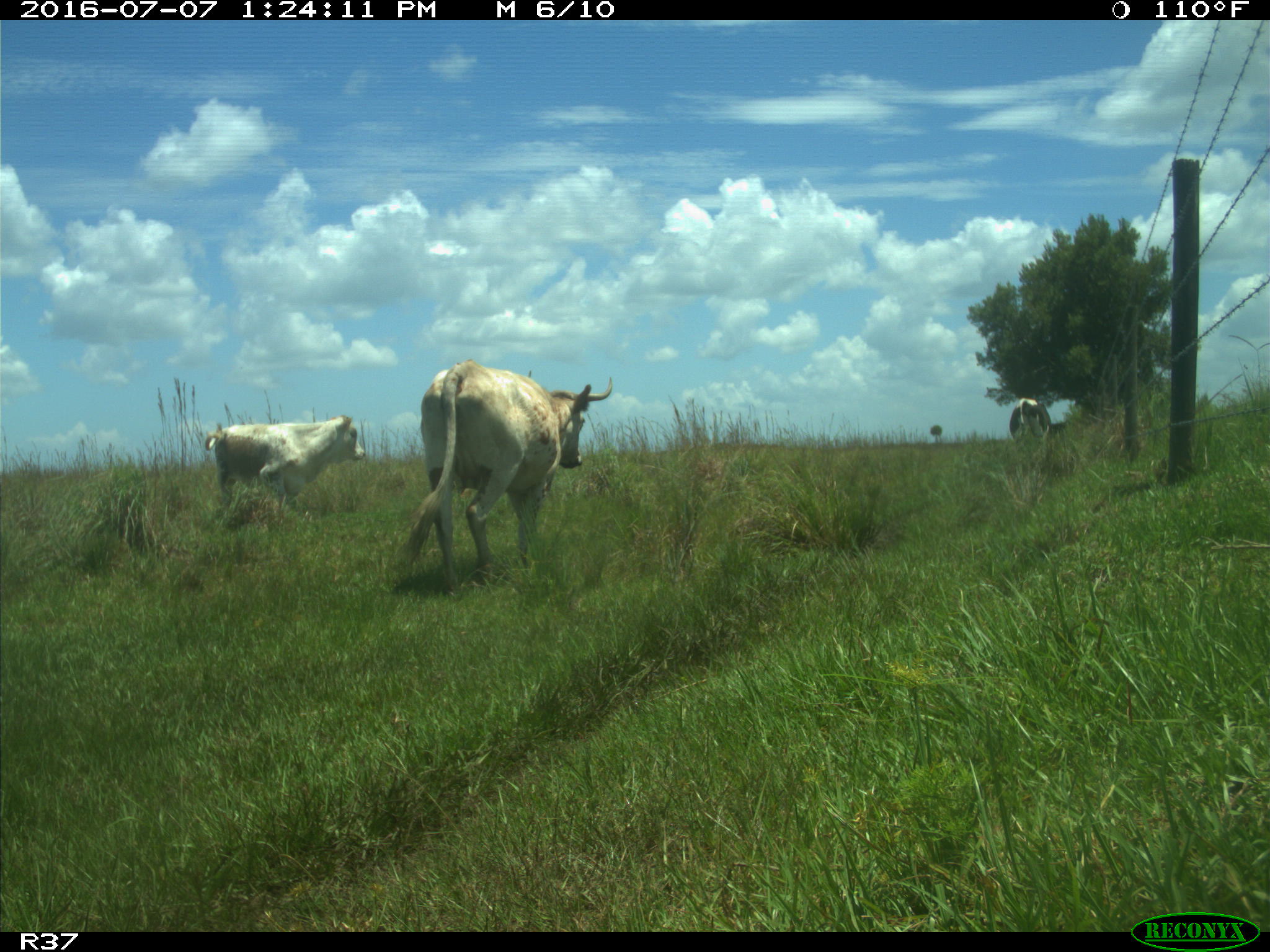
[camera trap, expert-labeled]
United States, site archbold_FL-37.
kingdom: Animalia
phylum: Chordata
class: Mammalia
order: Artiodactyla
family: Bovidae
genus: Bos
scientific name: Bos taurus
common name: domestic cow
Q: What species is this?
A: Bos taurus (domestic cow).